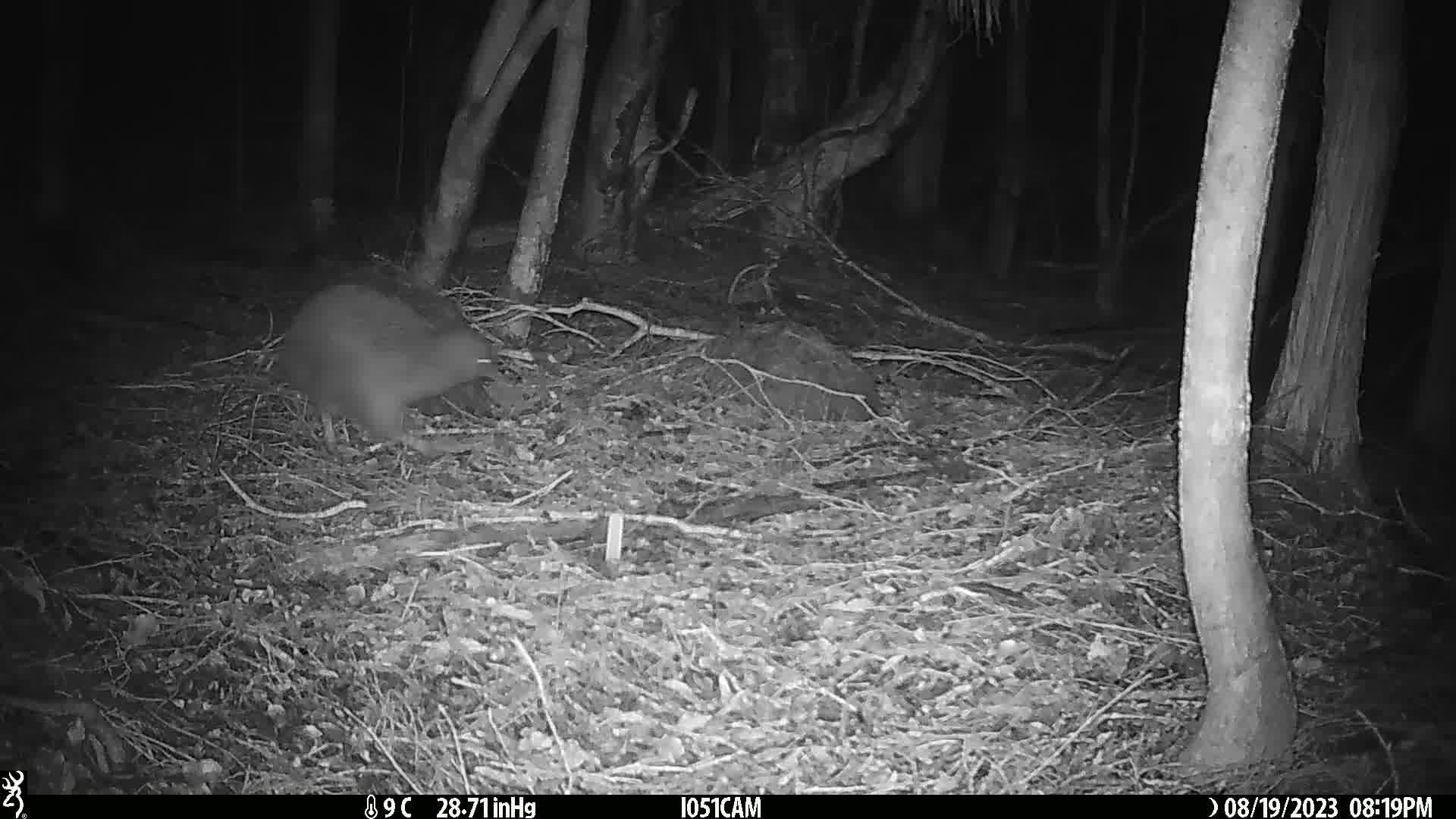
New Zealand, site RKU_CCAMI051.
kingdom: Animalia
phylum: Chordata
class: Aves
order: Apterygiformes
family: Apterygidae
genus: Apteryx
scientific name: Apteryx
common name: kiwi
Kiwi (Apteryx).